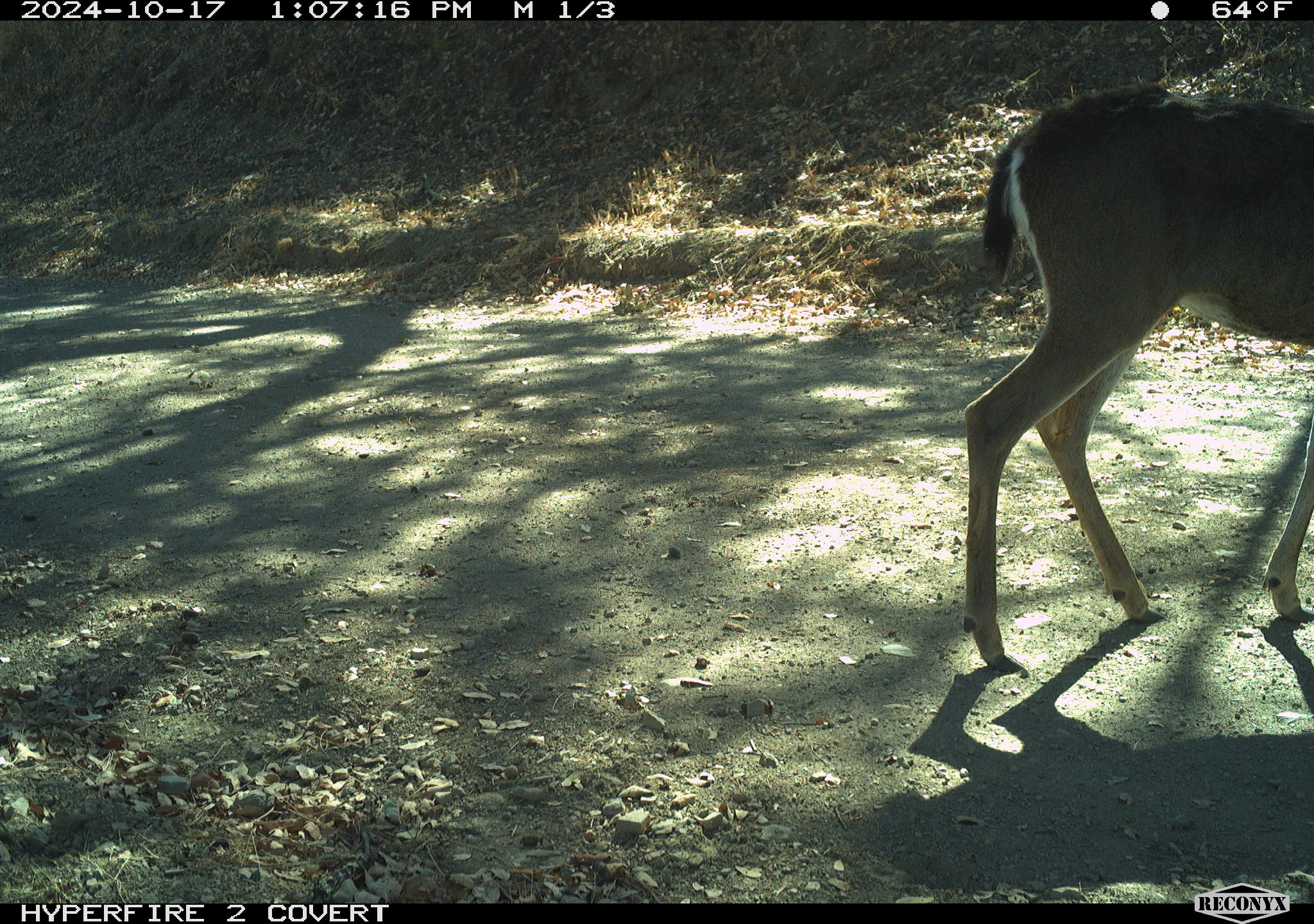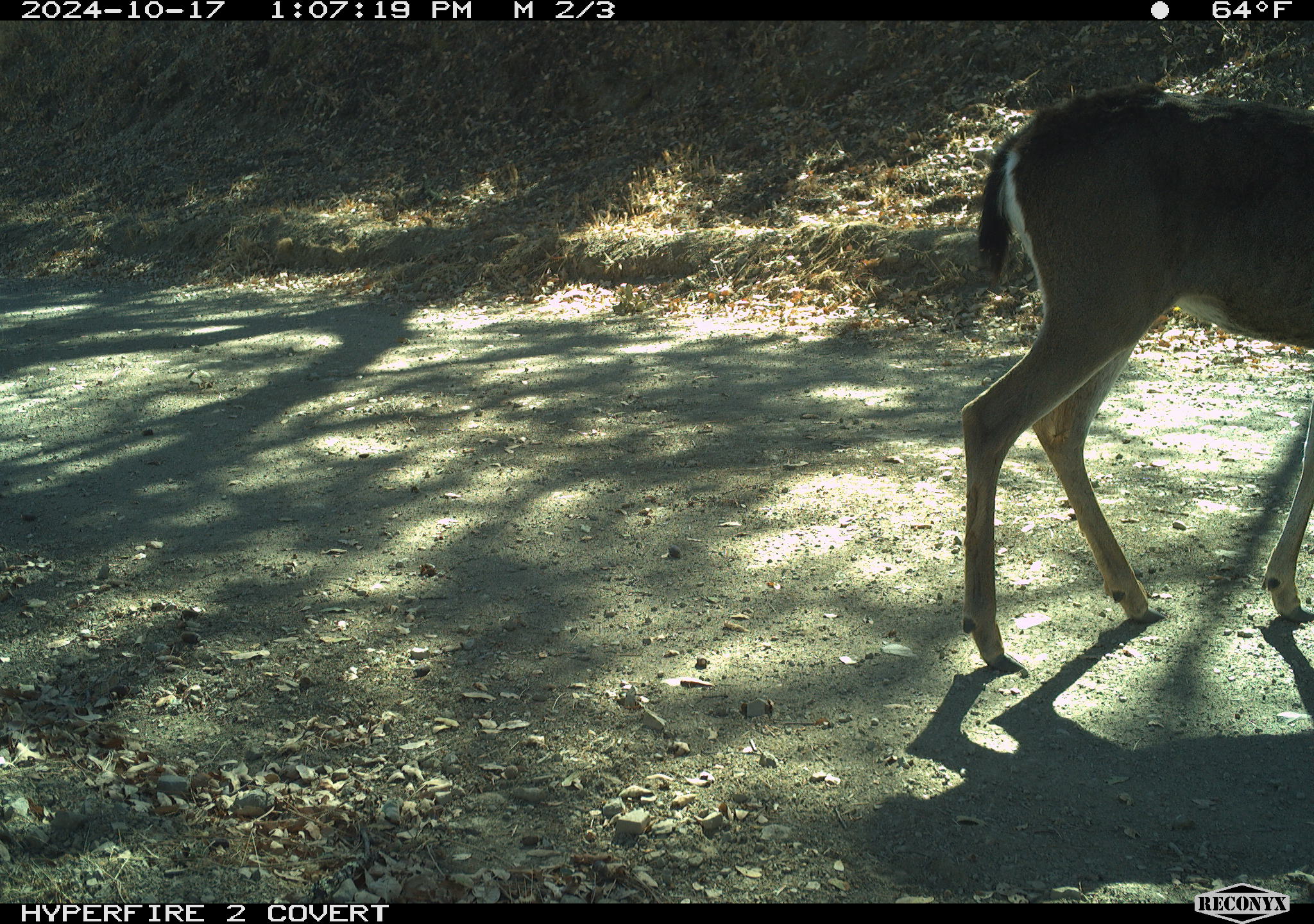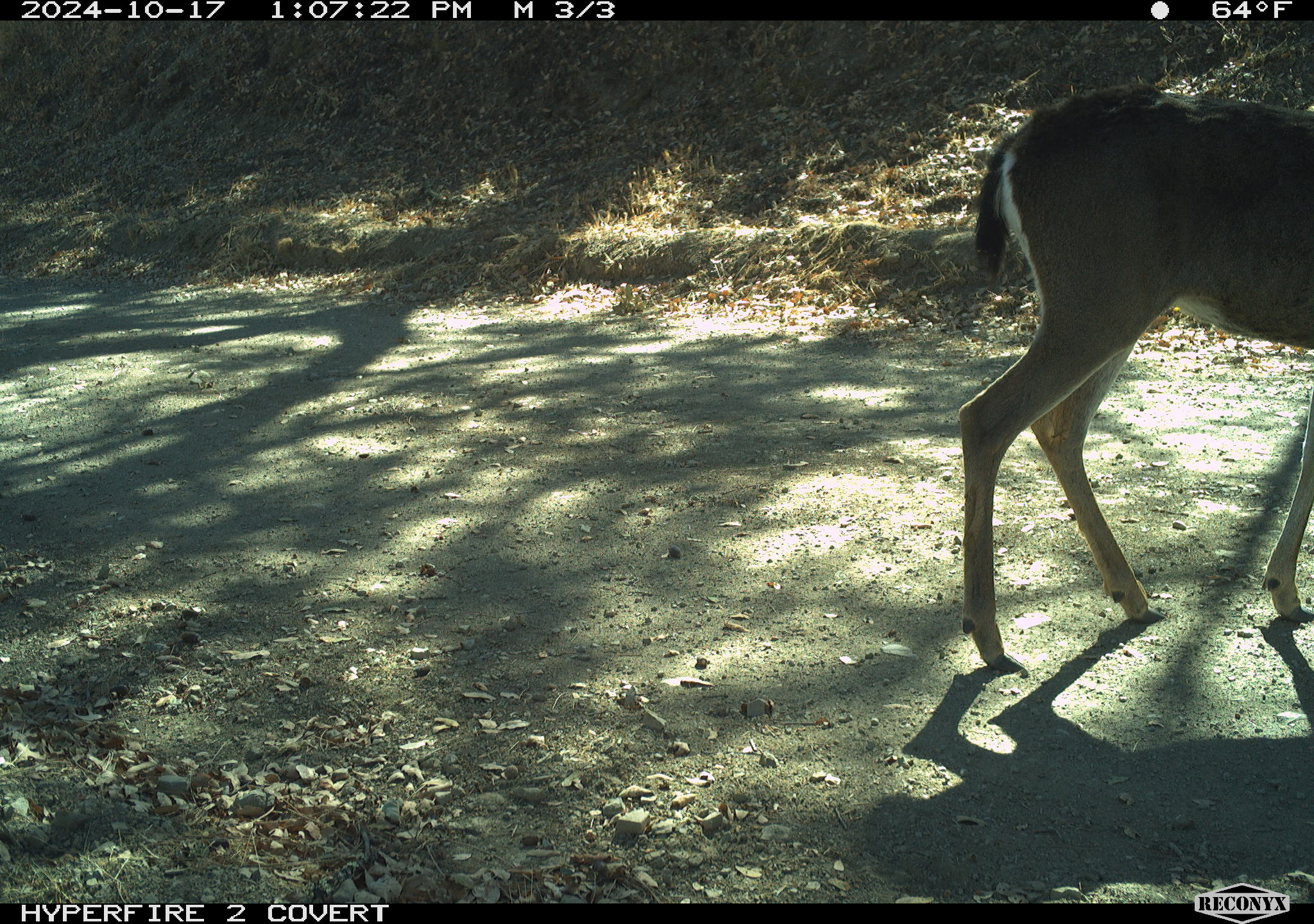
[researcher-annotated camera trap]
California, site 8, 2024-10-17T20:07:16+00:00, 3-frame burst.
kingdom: Animalia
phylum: Chordata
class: Mammalia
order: Artiodactyla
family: Cervidae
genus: Odocoileus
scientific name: Odocoileus hemionus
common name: mule deer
Mule deer (Odocoileus hemionus).